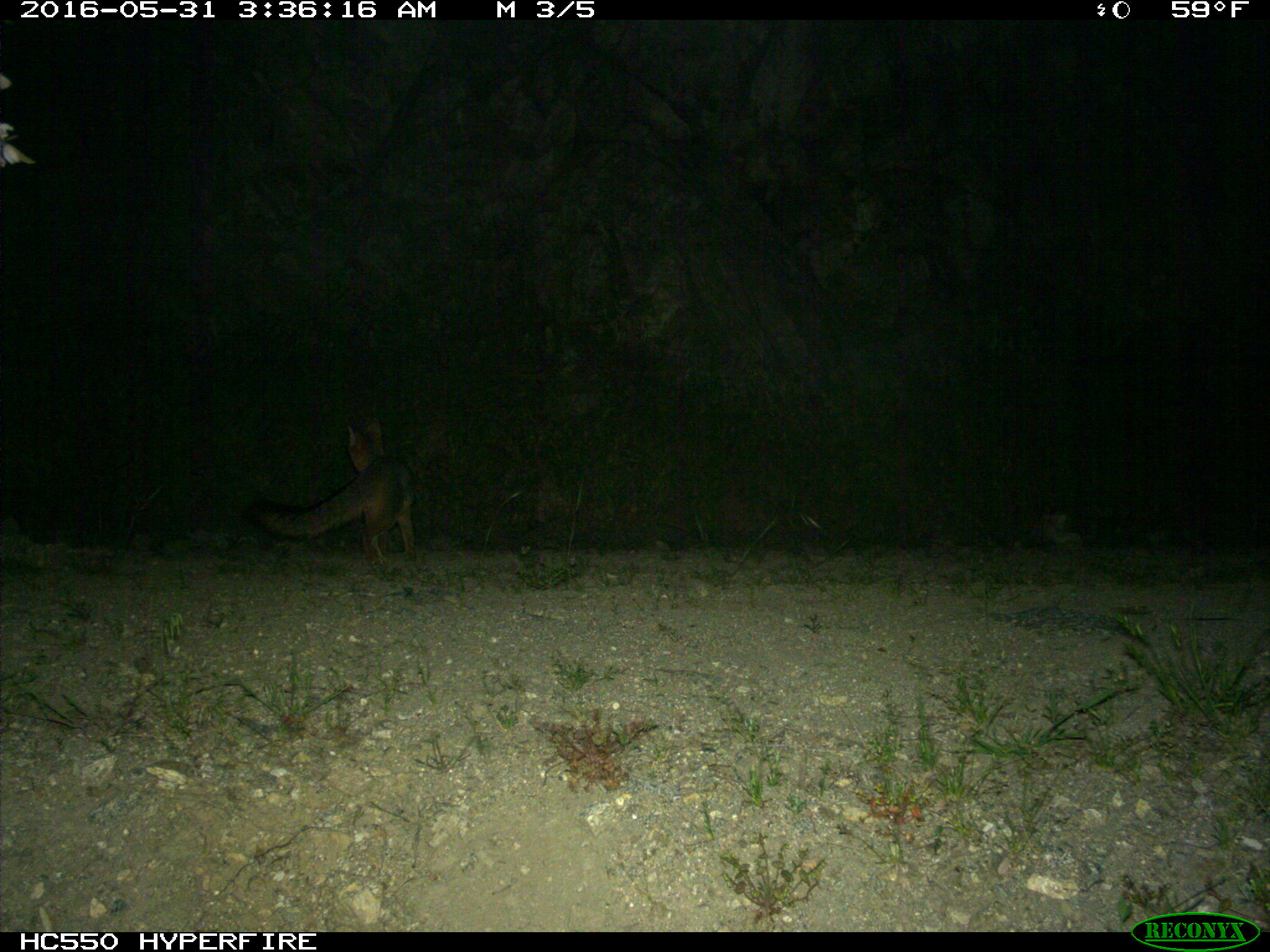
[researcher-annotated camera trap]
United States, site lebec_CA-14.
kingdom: Animalia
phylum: Chordata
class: Mammalia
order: Carnivora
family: Canidae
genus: Urocyon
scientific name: Urocyon cinereoargenteus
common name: gray fox